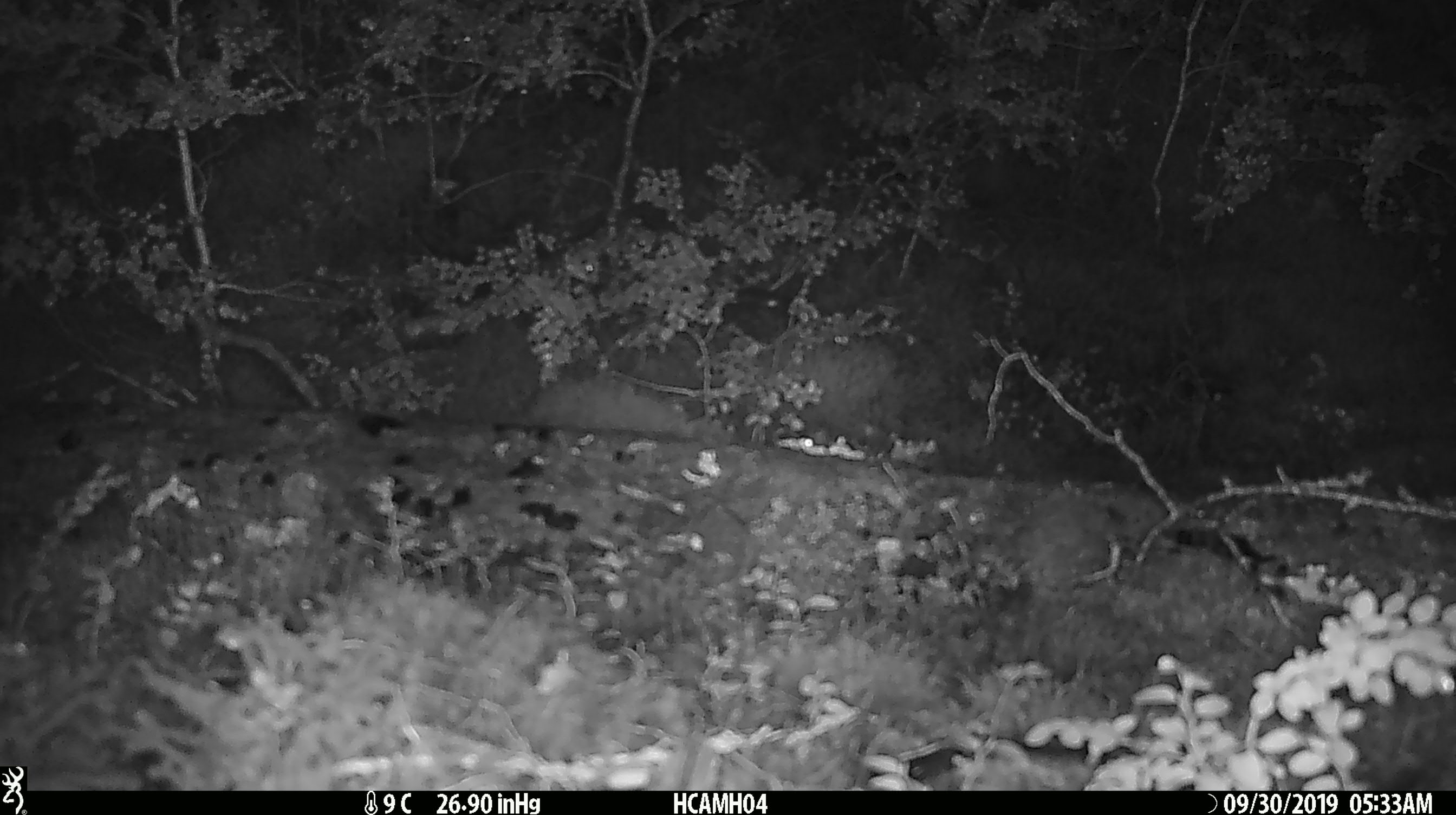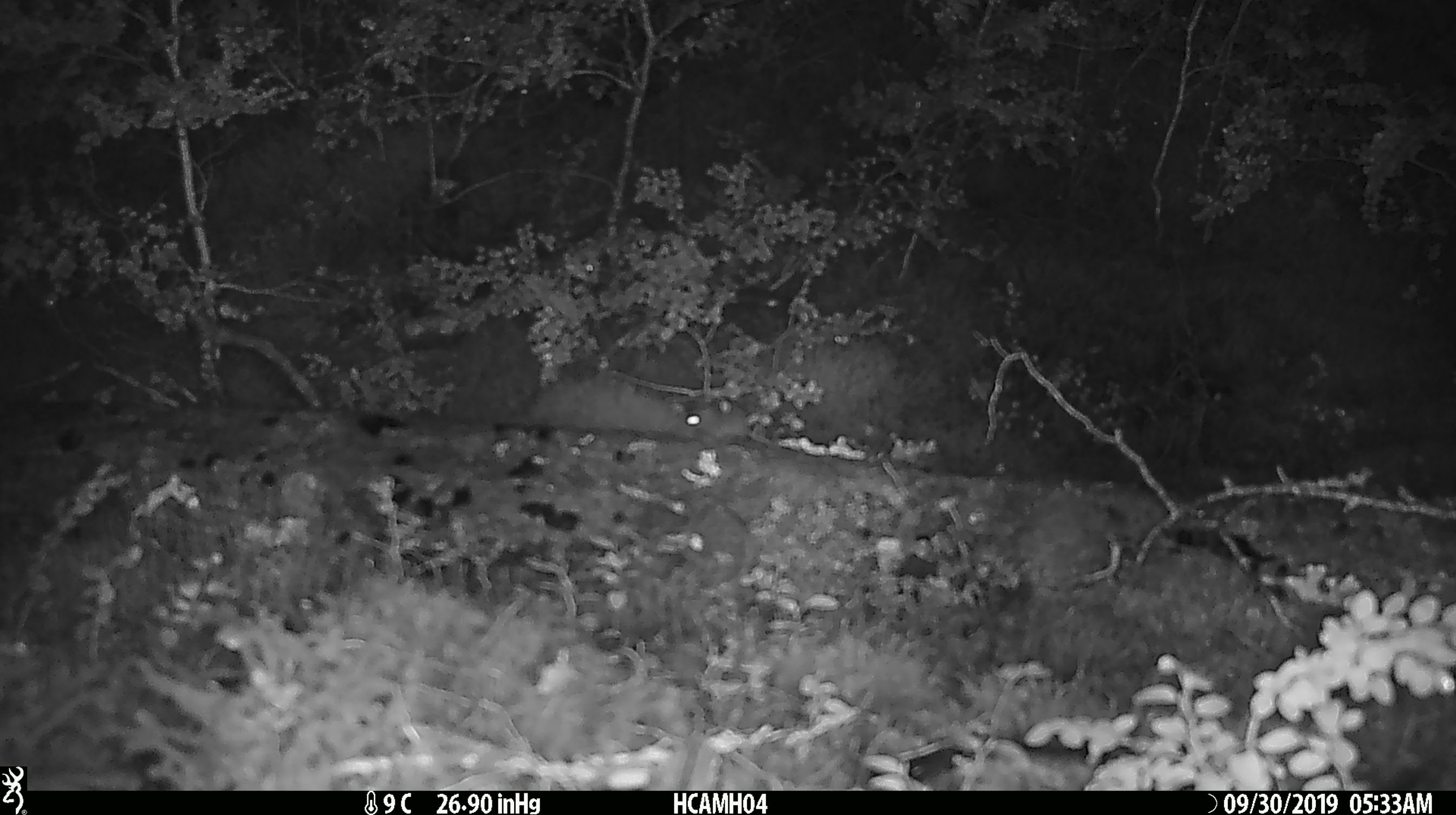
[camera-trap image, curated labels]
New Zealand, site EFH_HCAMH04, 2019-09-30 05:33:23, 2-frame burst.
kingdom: Animalia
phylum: Chordata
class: Mammalia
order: Rodentia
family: Muridae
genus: Mus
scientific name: Mus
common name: mouse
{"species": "mouse (Mus)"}